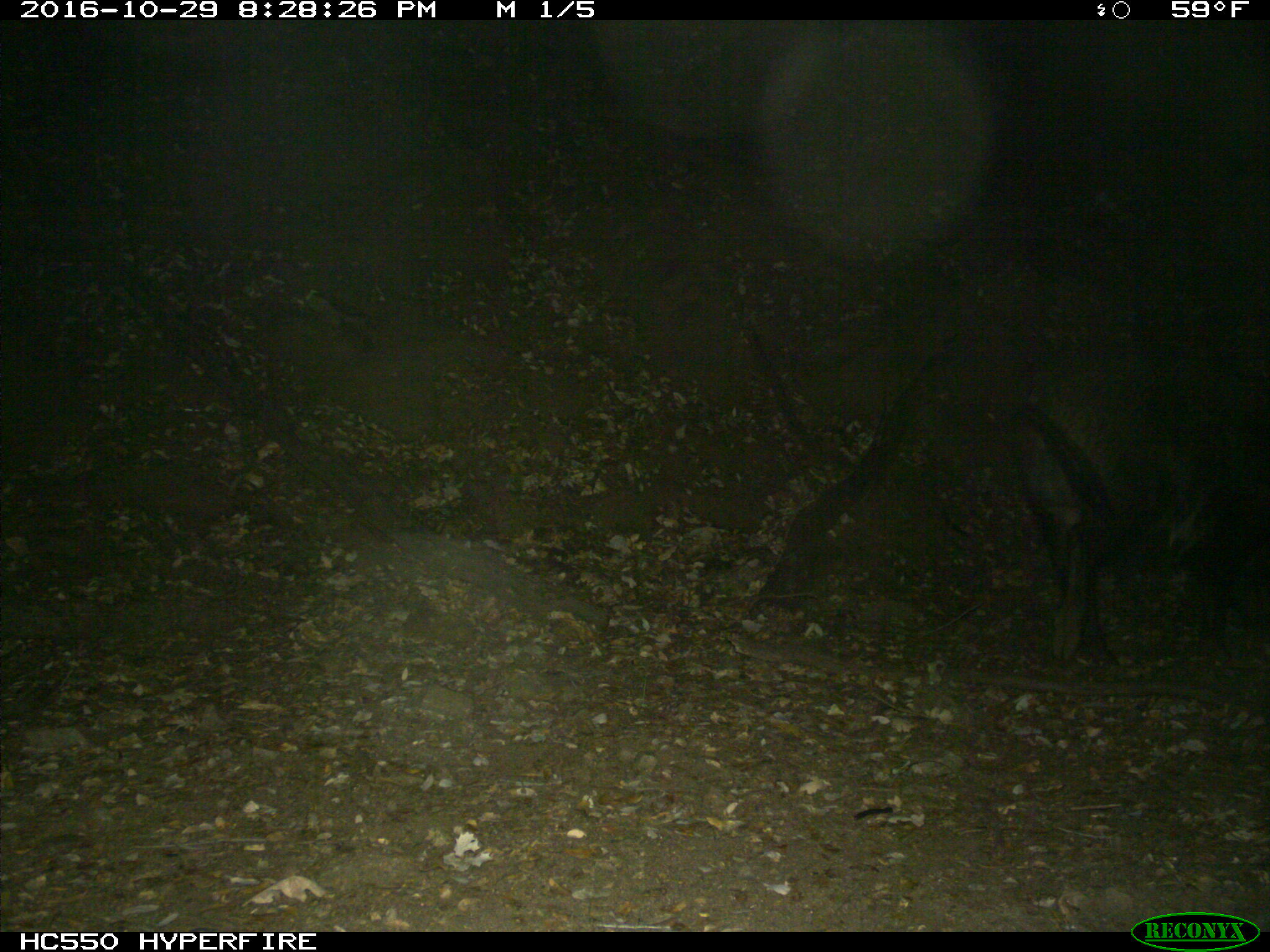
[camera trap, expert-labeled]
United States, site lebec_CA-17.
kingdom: Animalia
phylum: Chordata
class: Mammalia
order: Artiodactyla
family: Suidae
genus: Sus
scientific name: Sus scrofa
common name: wild boar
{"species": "Sus scrofa (wild boar)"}